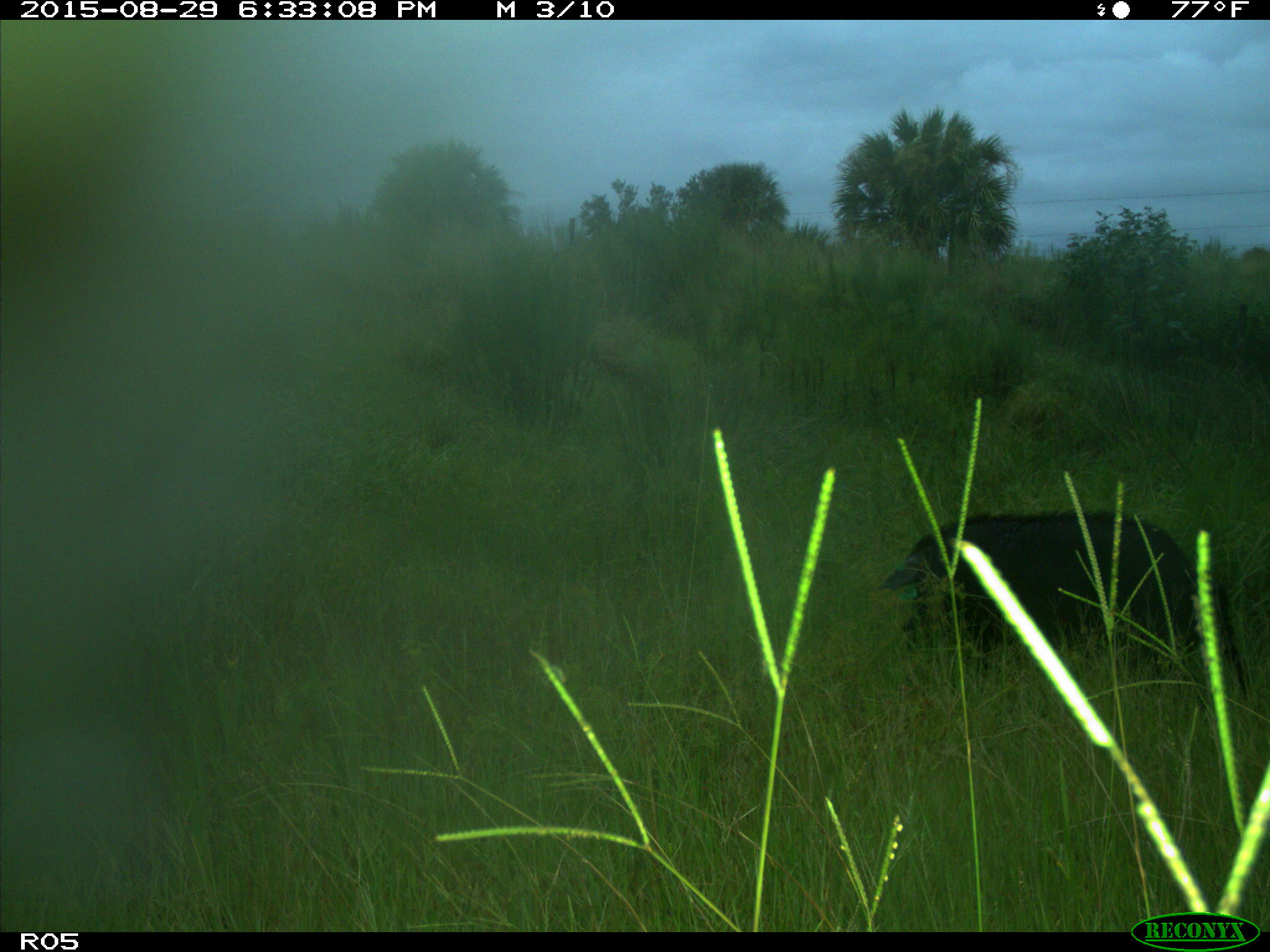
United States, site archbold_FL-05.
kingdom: Animalia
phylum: Chordata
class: Mammalia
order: Artiodactyla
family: Suidae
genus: Sus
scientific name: Sus scrofa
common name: wild boar